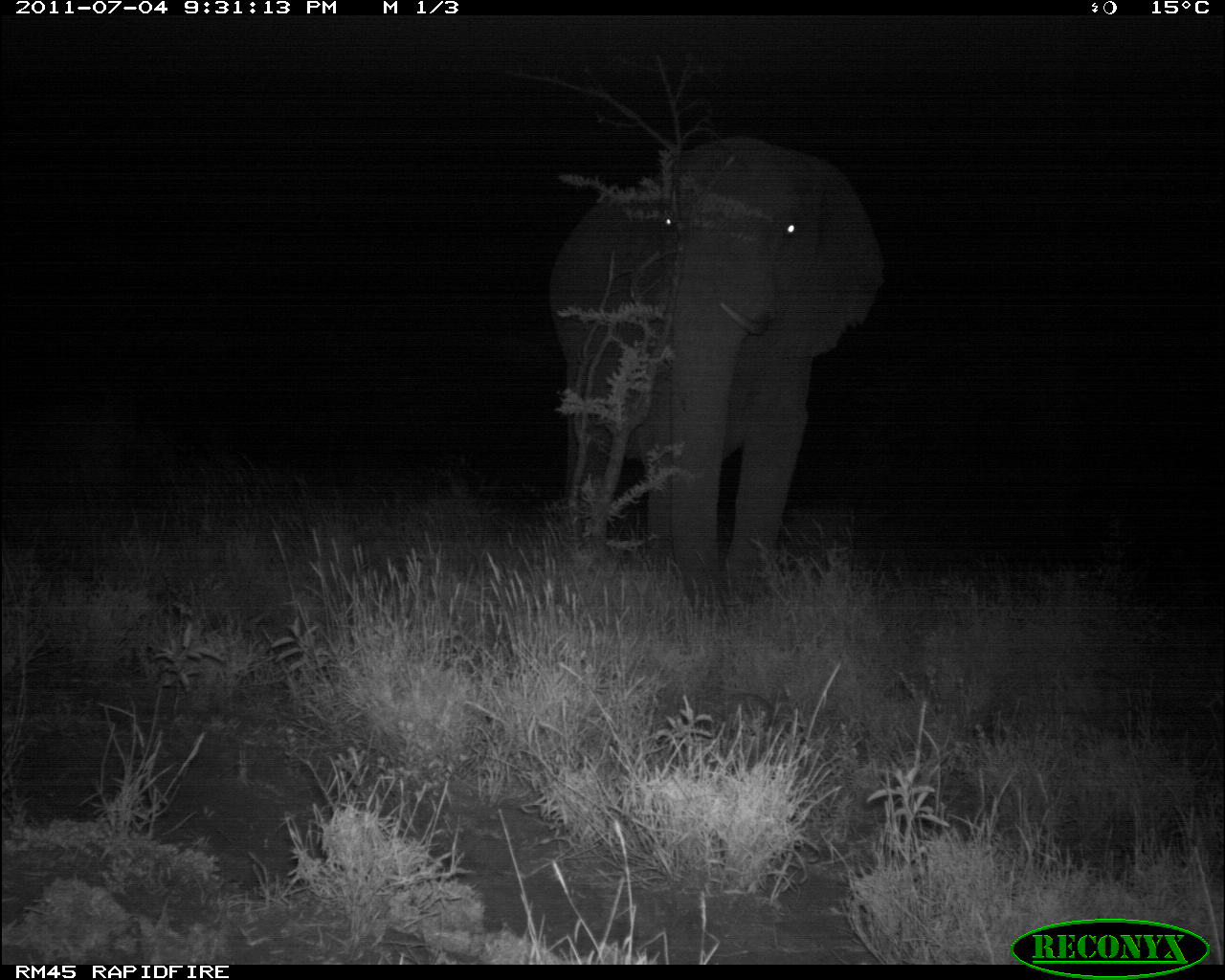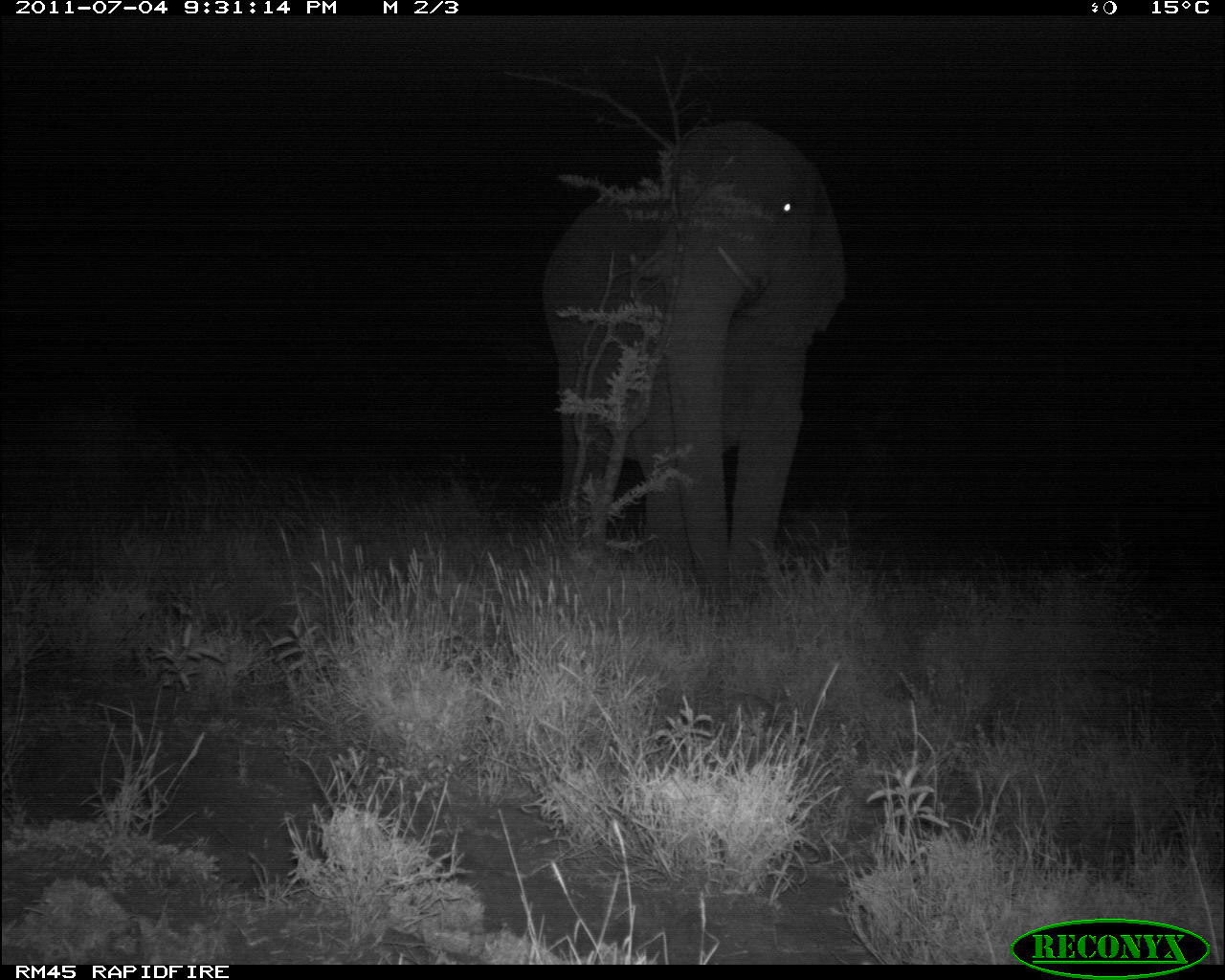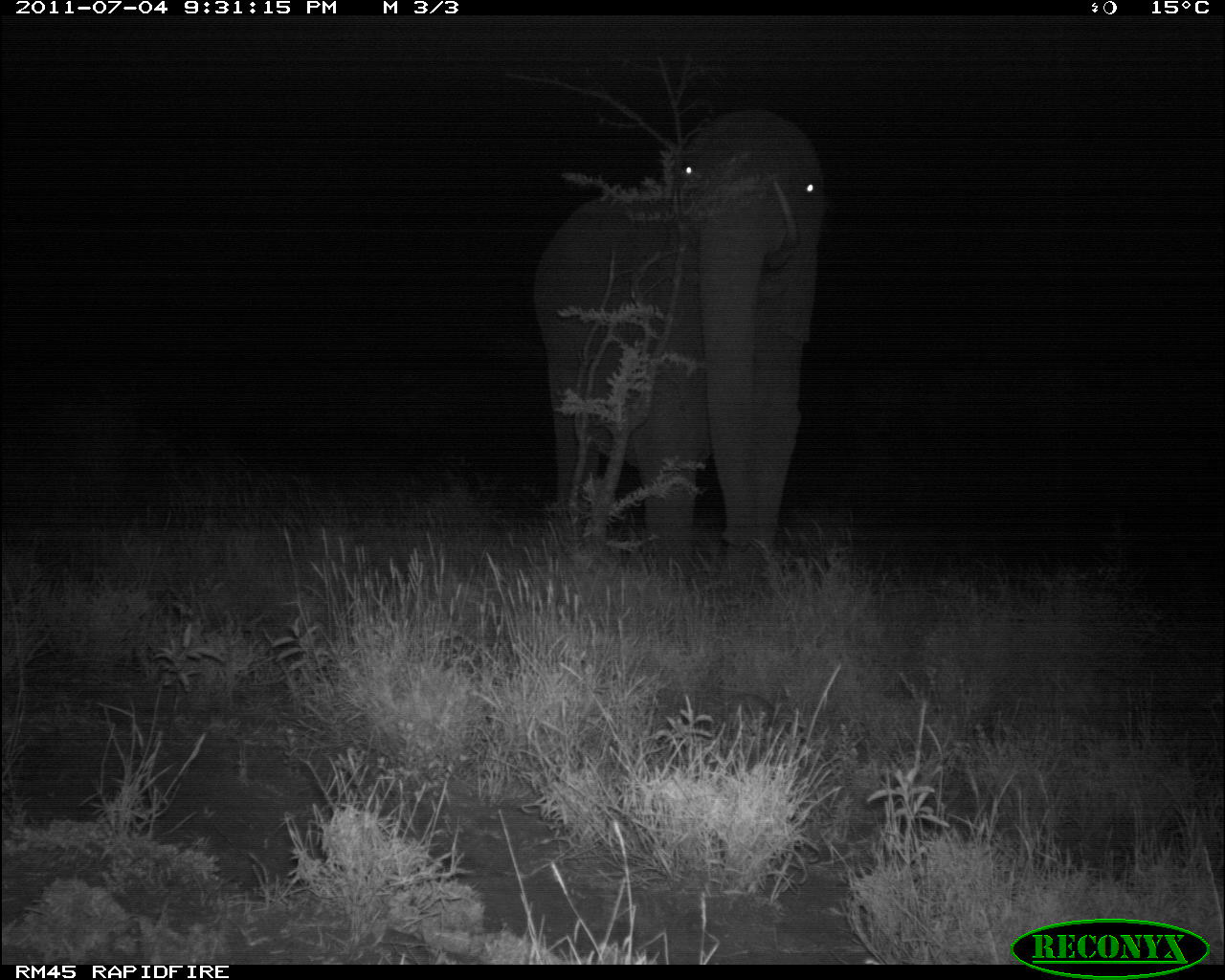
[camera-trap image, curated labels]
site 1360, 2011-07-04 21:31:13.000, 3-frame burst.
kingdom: Animalia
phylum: Chordata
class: Mammalia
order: Proboscidea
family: Elephantidae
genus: Loxodonta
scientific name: Loxodonta africana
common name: african bush elephant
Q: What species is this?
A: Loxodonta africana (african bush elephant).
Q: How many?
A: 1.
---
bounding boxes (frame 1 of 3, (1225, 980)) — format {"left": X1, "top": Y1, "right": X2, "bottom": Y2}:
loxodonta africana: {"left": 540, "top": 128, "right": 890, "bottom": 631}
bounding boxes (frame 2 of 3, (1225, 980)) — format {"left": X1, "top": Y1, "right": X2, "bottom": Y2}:
loxodonta africana: {"left": 535, "top": 113, "right": 849, "bottom": 620}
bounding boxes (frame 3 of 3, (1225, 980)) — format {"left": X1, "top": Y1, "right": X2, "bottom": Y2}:
loxodonta africana: {"left": 524, "top": 102, "right": 832, "bottom": 588}